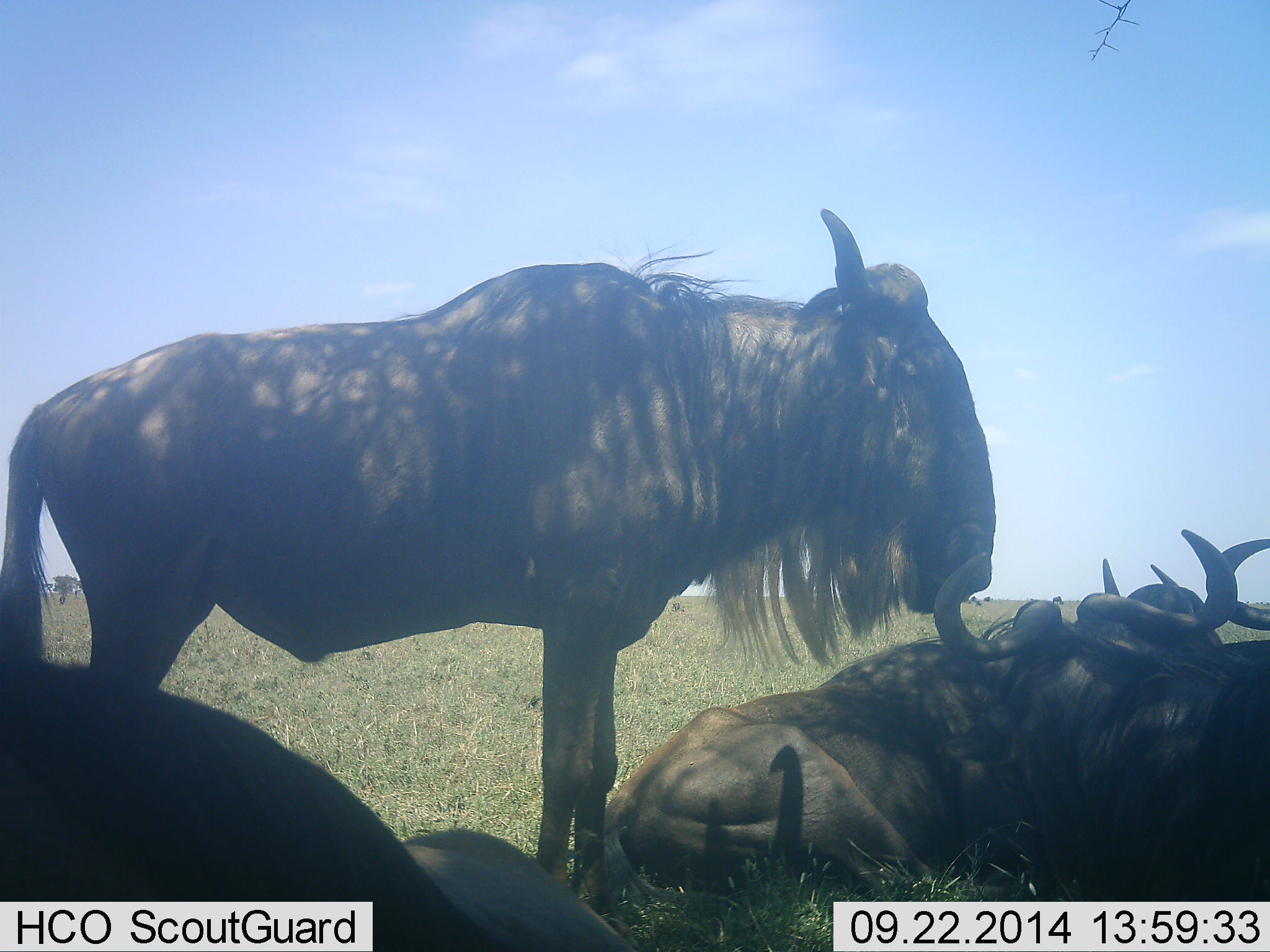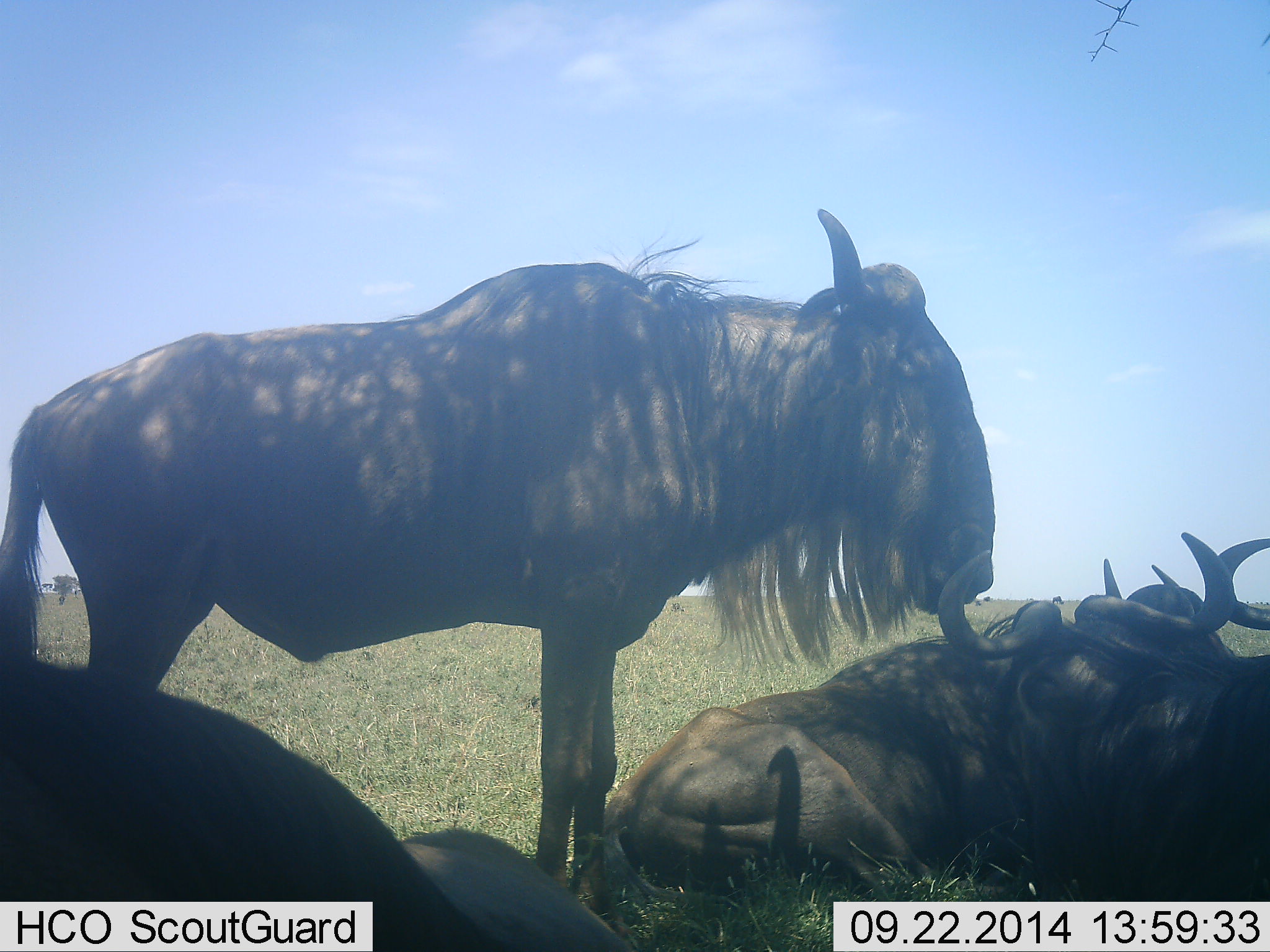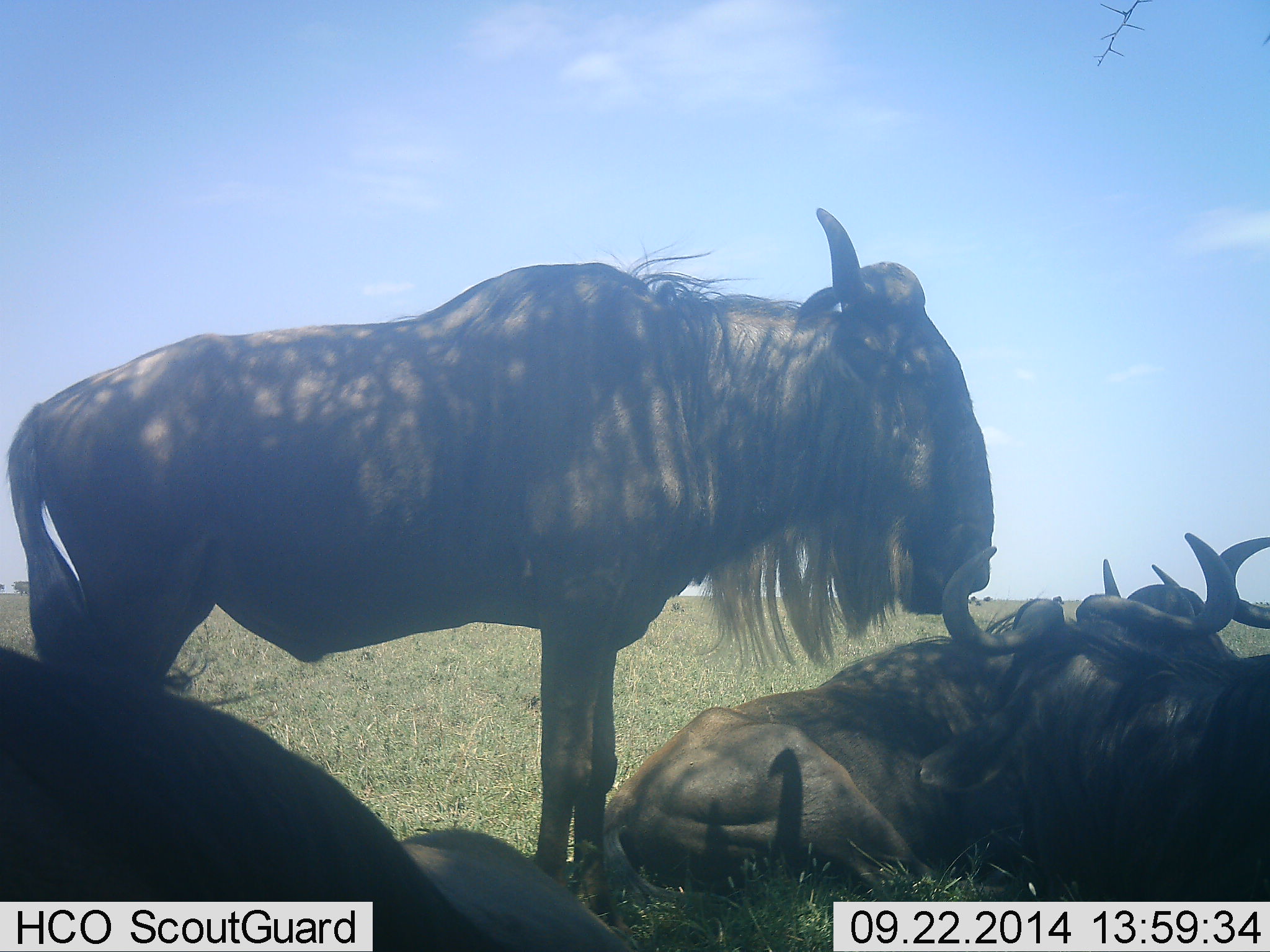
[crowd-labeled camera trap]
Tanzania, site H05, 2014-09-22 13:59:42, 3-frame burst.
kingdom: Animalia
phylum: Chordata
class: Mammalia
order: Artiodactyla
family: Bovidae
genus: Connochaetes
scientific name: Connochaetes taurinus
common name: blue wildebeest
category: wildebeest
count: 5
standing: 80%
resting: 100%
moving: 10%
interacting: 0%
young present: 0%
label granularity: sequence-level